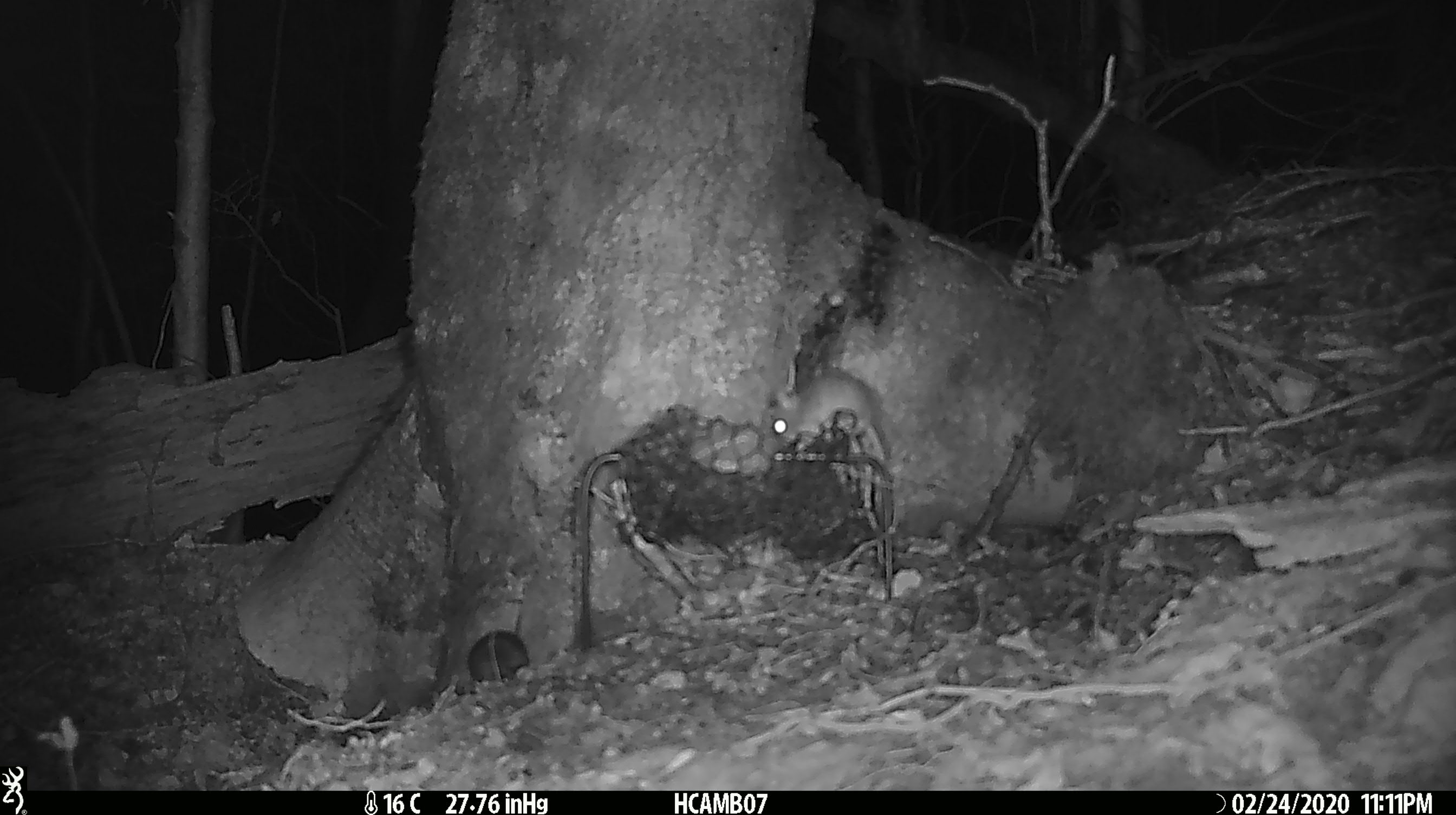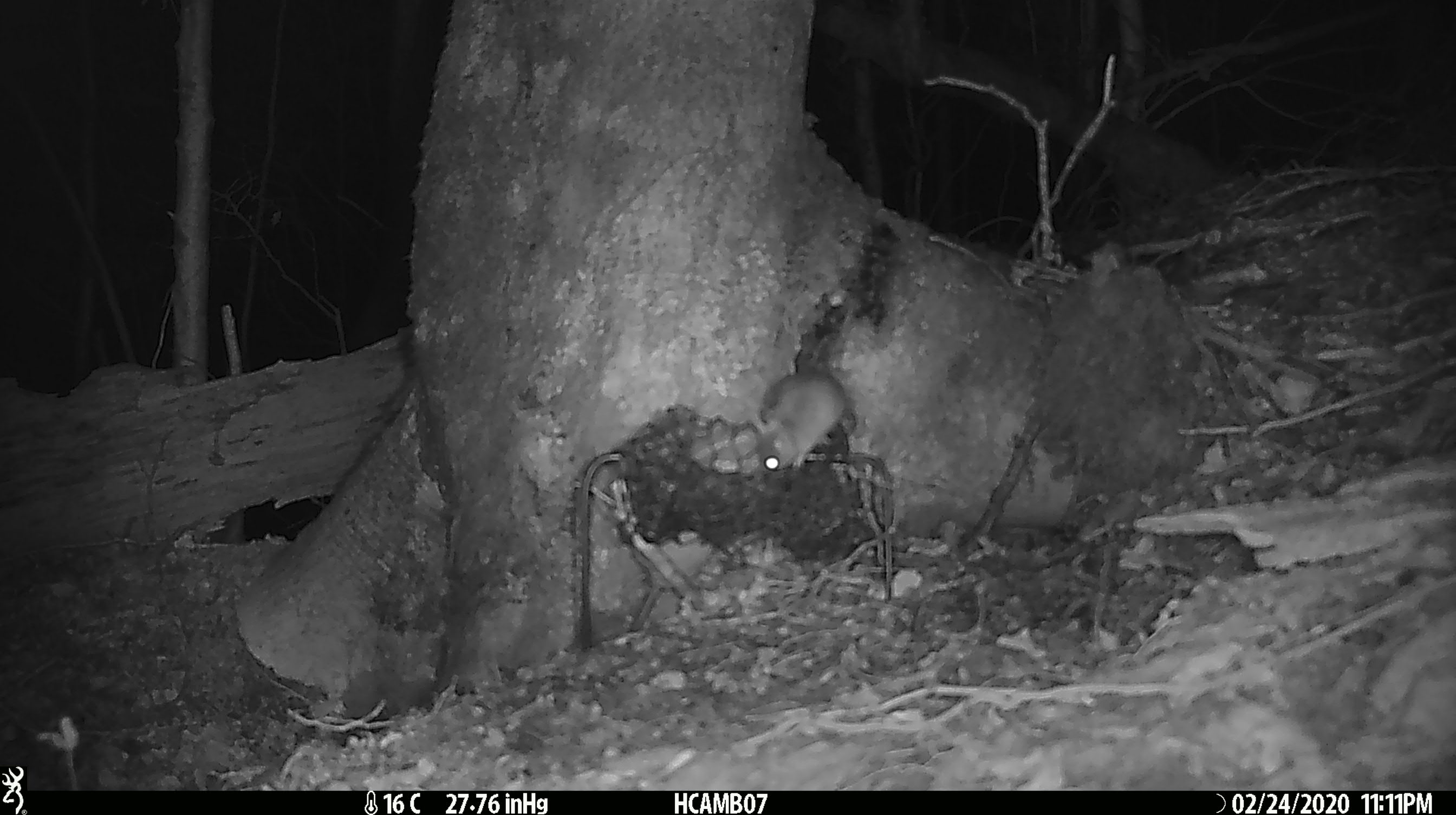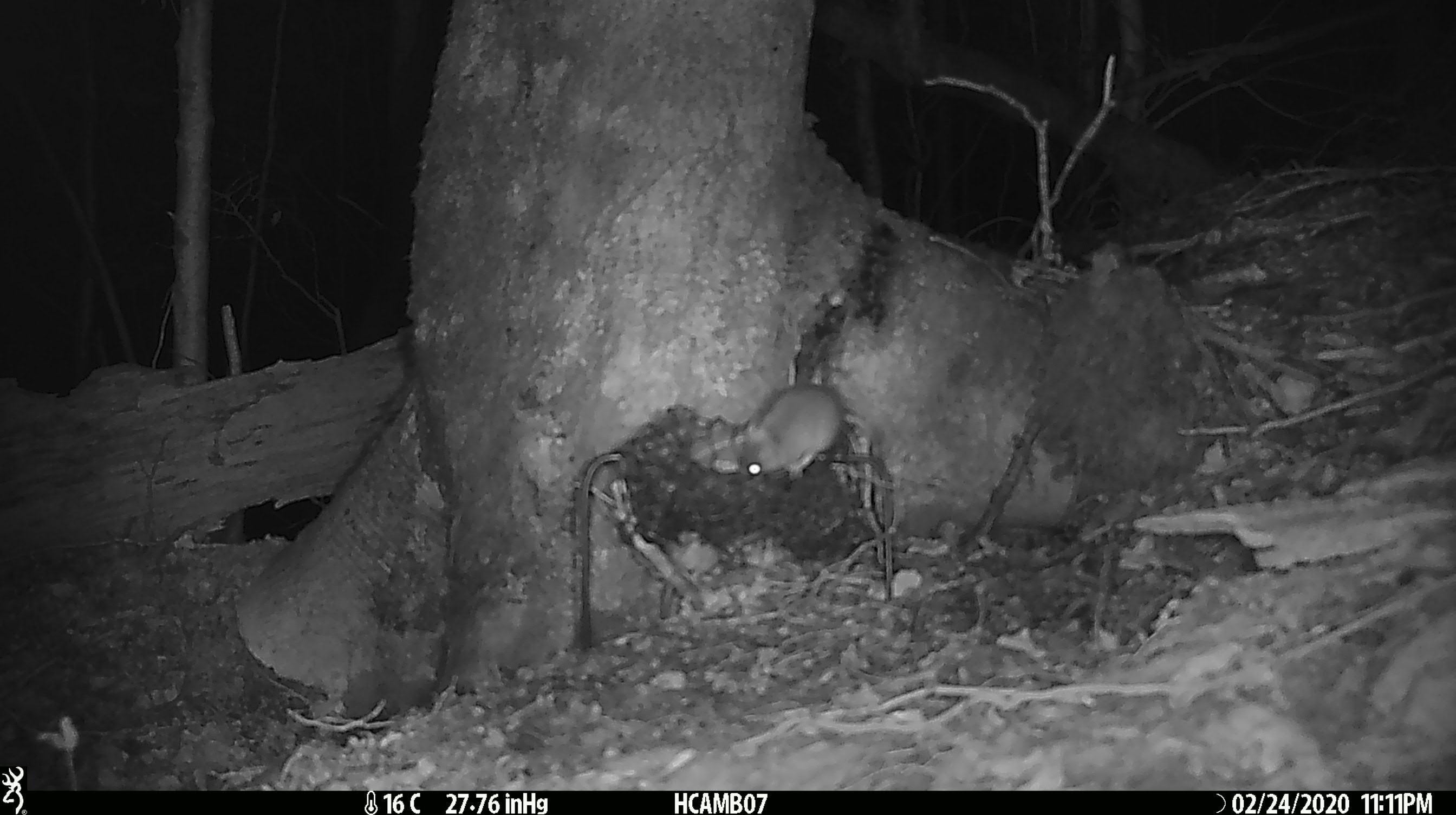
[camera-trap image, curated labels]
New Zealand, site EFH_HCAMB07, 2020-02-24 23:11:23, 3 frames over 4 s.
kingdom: Animalia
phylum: Chordata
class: Mammalia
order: Rodentia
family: Muridae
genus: Mus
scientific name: Mus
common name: mouse